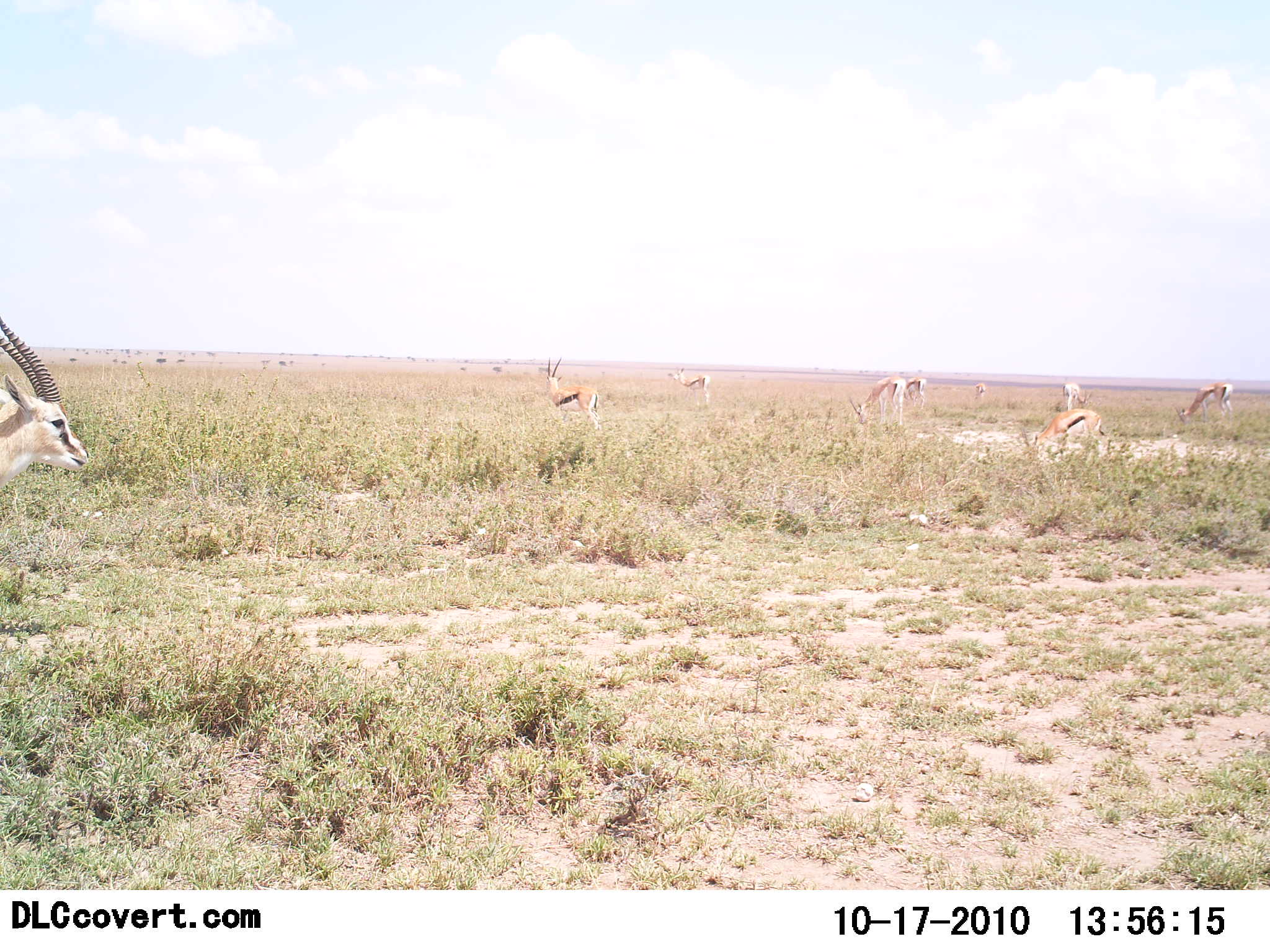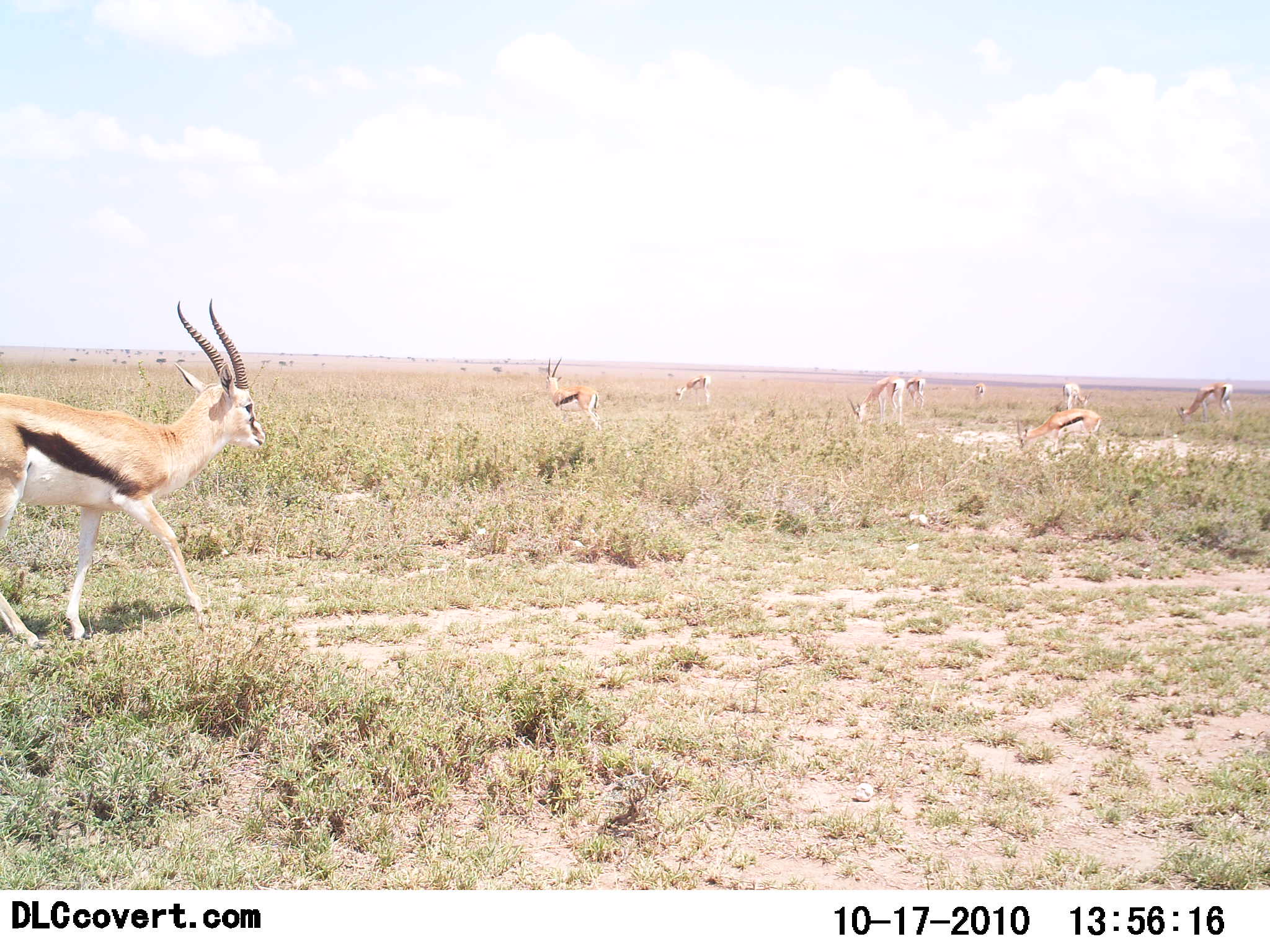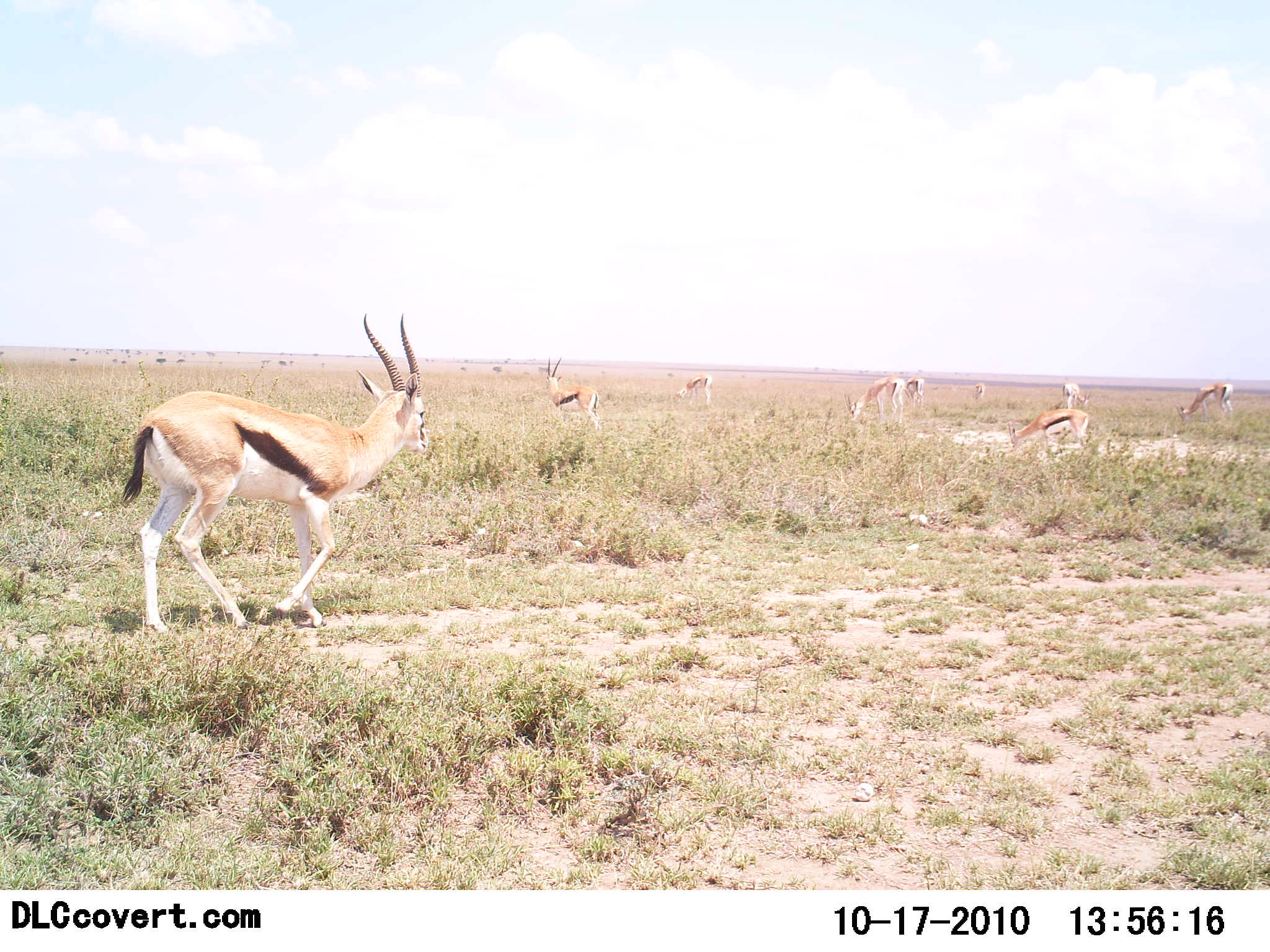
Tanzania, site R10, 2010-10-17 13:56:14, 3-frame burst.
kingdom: Animalia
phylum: Chordata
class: Mammalia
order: Artiodactyla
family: Bovidae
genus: Eudorcas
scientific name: Eudorcas thomsonii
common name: thomson's gazelle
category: gazellethomsons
Gazellethomsons (thomson's gazelle) (Eudorcas thomsonii), count 9. Behavior (volunteer vote fractions): standing 79%, resting 0%, moving 79%, interacting 5%. Young present (vote fraction): 0%. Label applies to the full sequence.